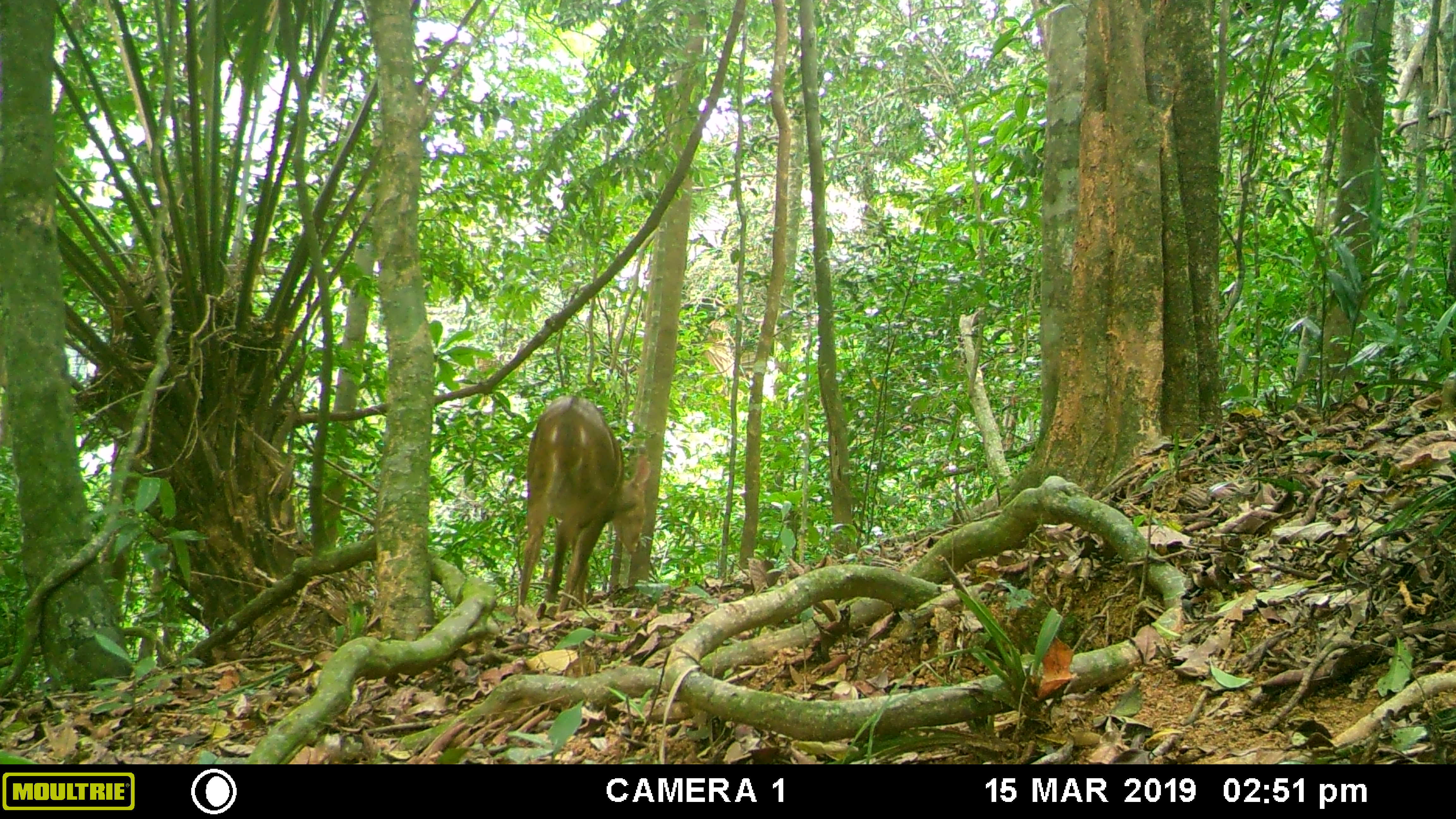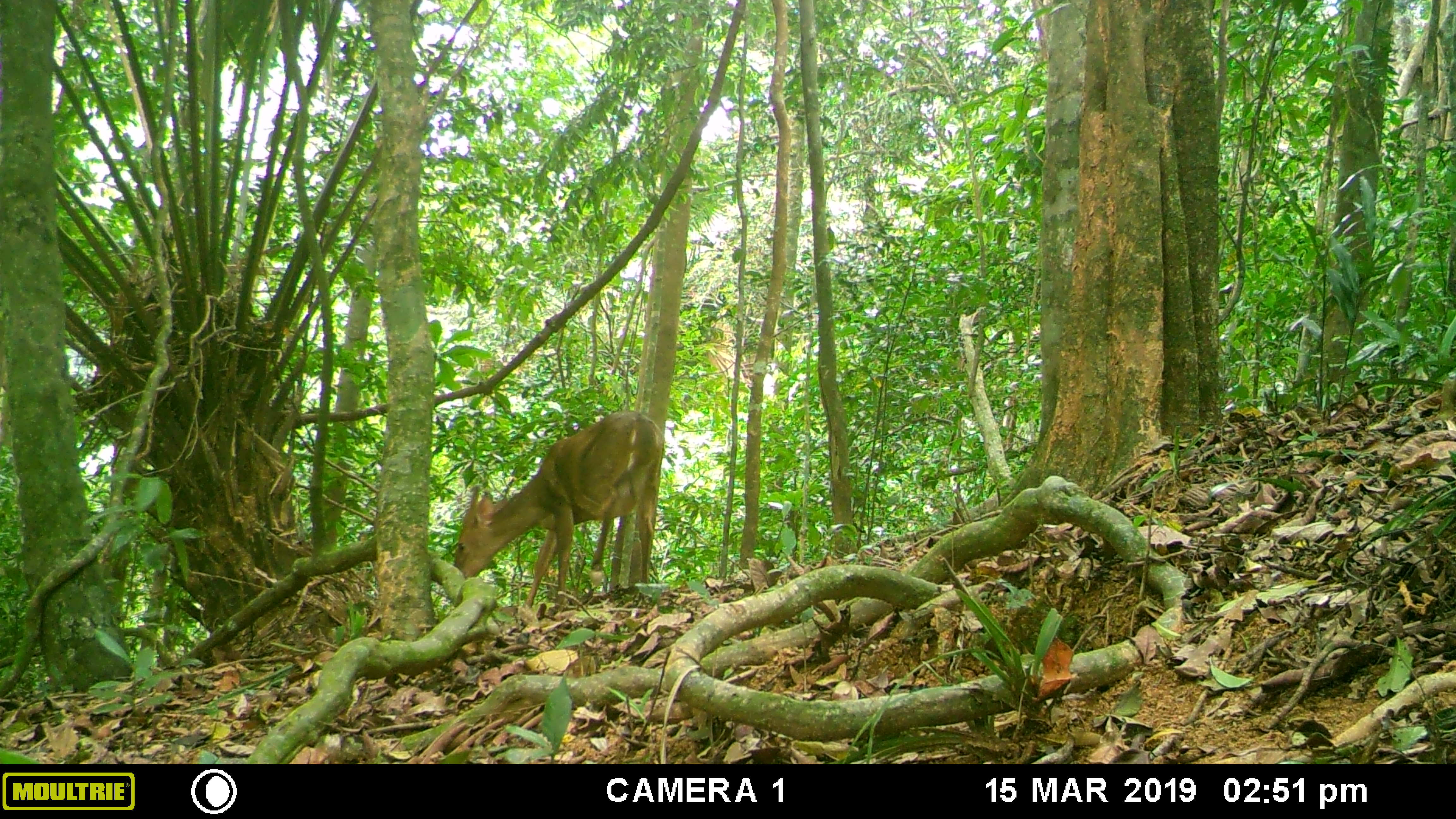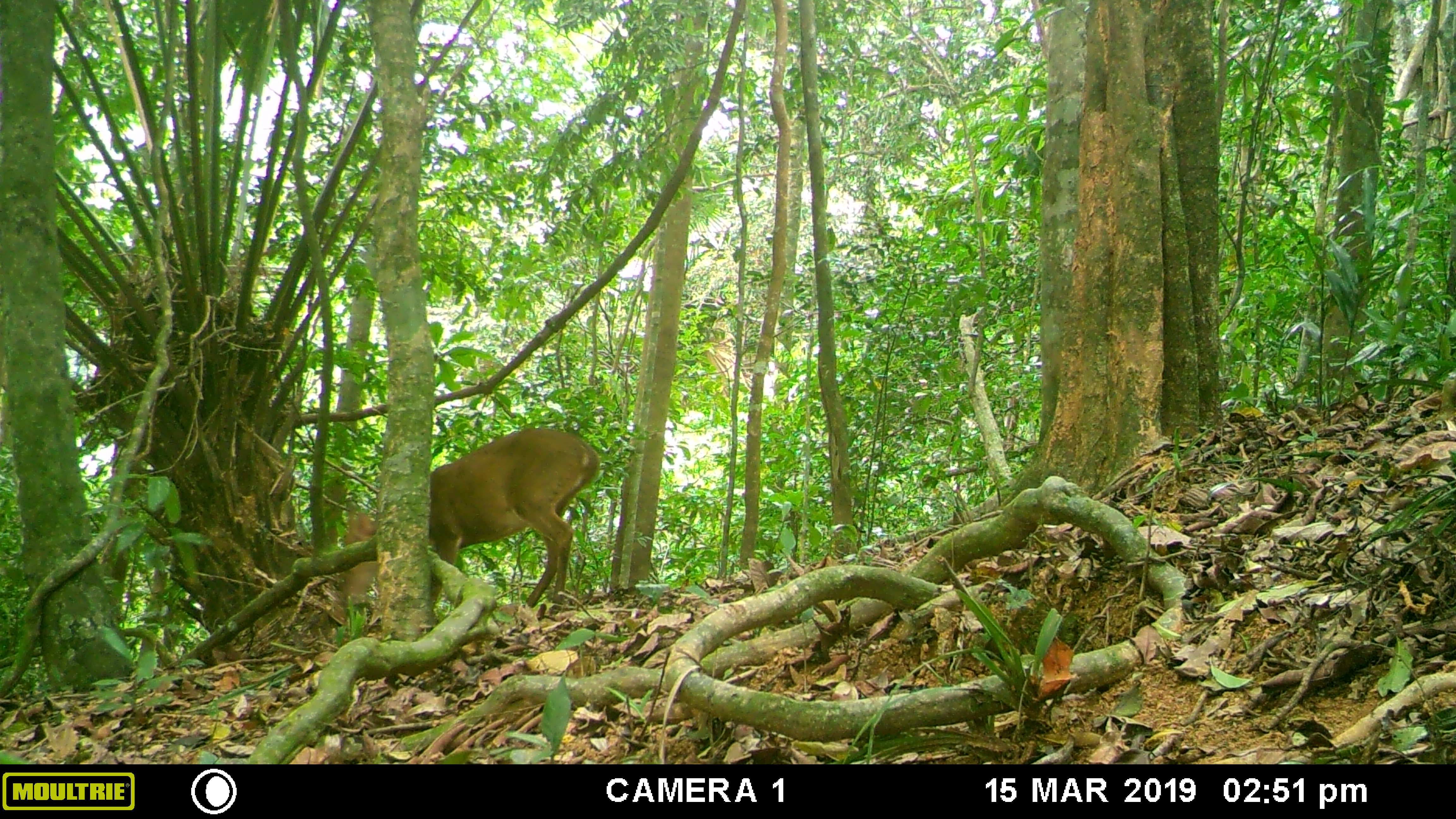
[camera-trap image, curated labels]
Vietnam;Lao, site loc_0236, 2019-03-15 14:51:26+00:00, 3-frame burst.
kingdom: Animalia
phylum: Chordata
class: Mammalia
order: Artiodactyla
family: Cervidae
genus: Muntiacus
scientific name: Muntiacus vuquangensis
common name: large-antlered muntjac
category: large antlered muntjac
Large antlered muntjac (large-antlered muntjac) (Muntiacus vuquangensis). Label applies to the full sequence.